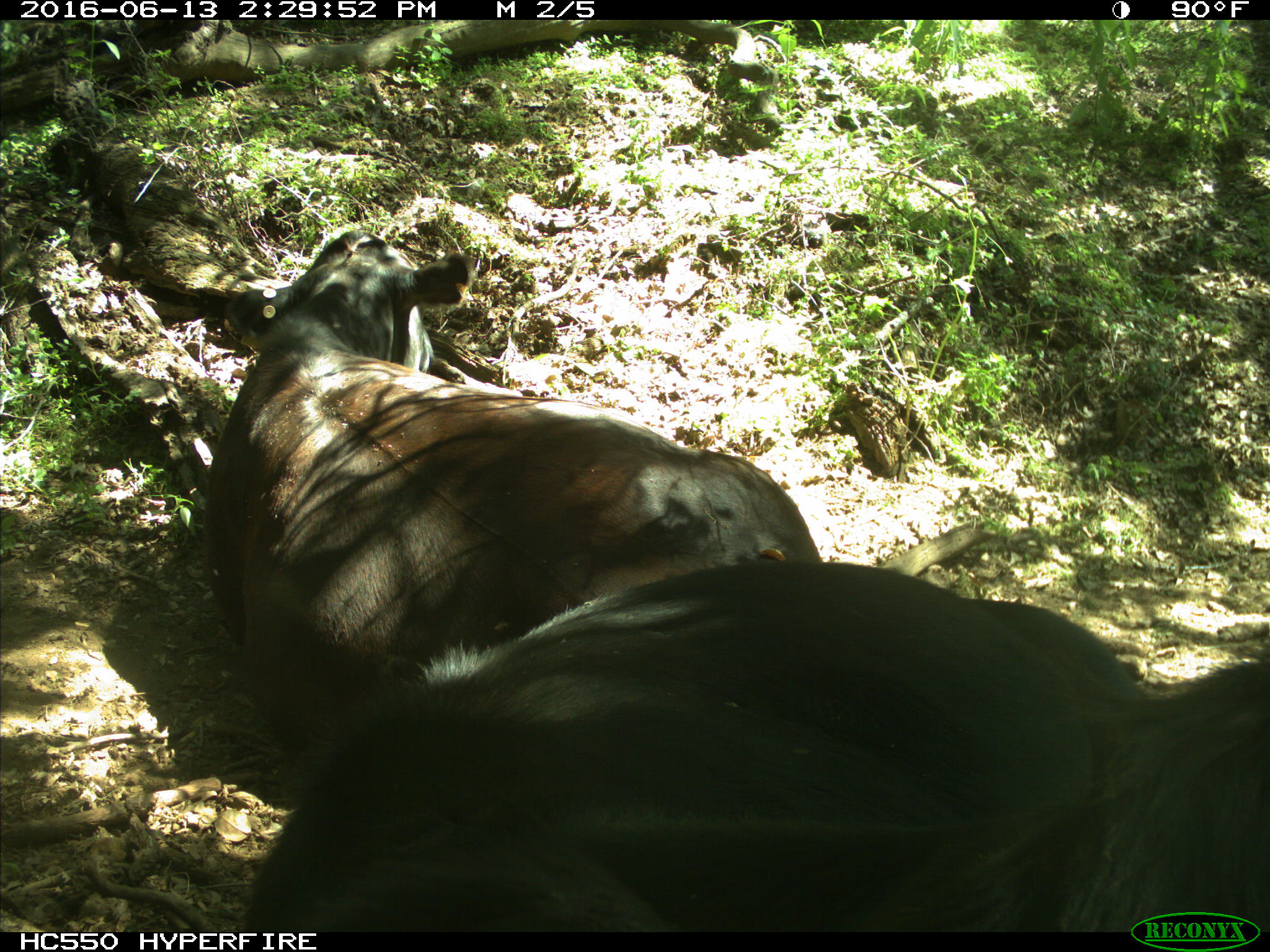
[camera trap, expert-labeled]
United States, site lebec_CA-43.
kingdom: Animalia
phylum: Chordata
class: Mammalia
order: Artiodactyla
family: Bovidae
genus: Bos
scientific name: Bos taurus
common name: domestic cow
Bos taurus (domestic cow).